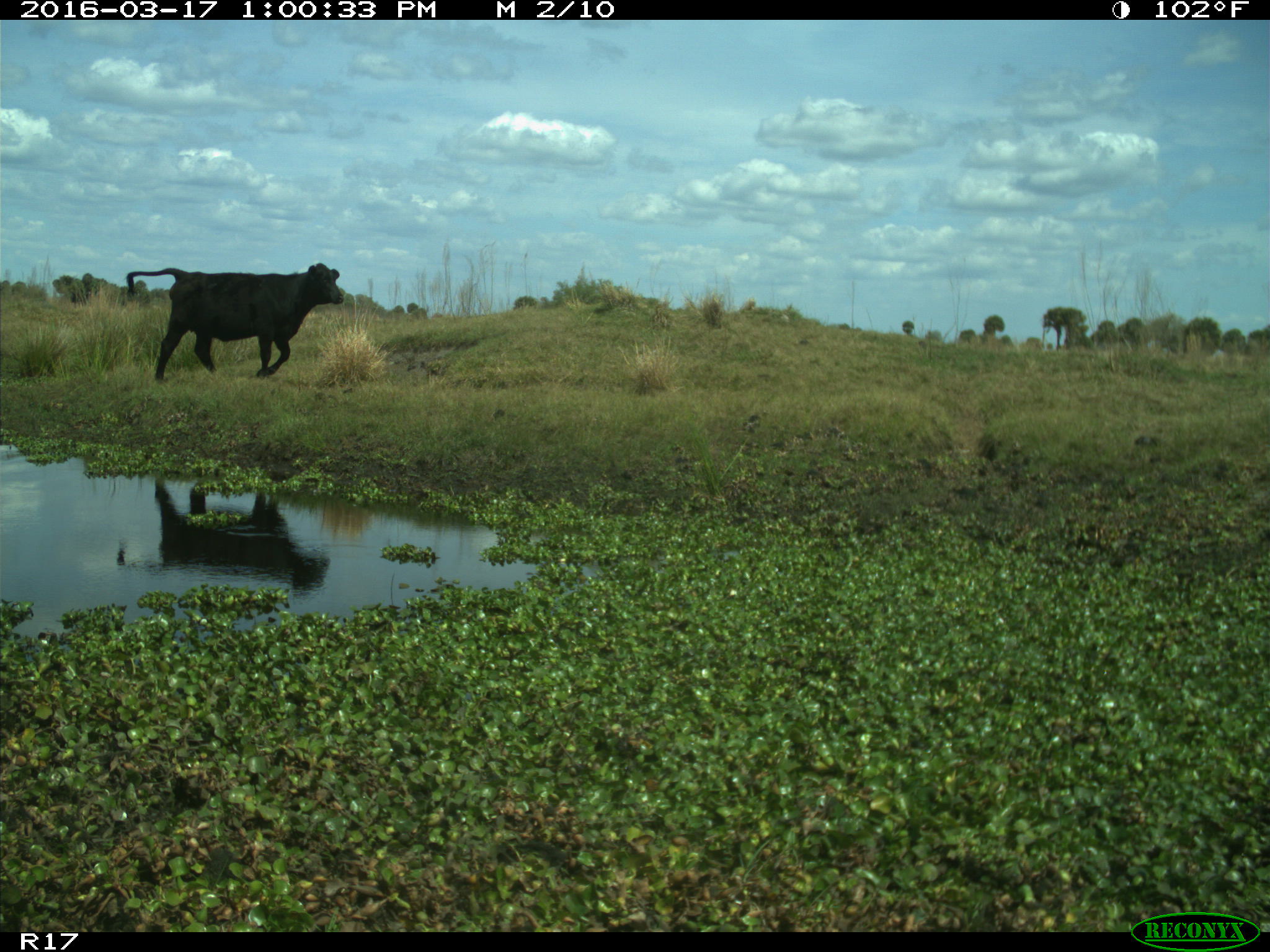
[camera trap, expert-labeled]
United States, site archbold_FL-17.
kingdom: Animalia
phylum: Chordata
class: Mammalia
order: Artiodactyla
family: Bovidae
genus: Bos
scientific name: Bos taurus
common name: domestic cow